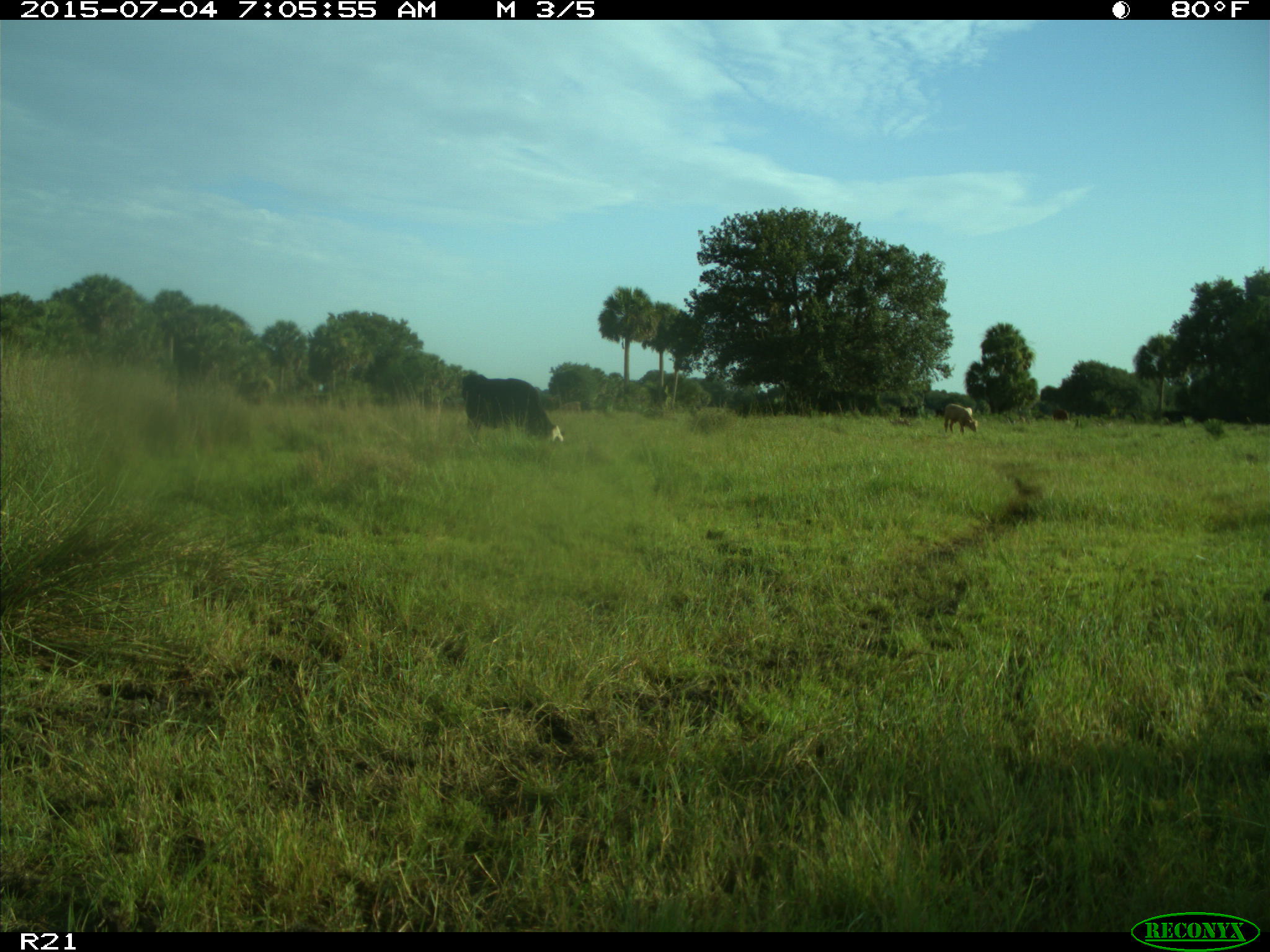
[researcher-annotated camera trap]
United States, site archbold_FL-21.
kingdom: Animalia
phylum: Chordata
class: Mammalia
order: Artiodactyla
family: Bovidae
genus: Bos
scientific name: Bos taurus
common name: domestic cow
Bos taurus (domestic cow).